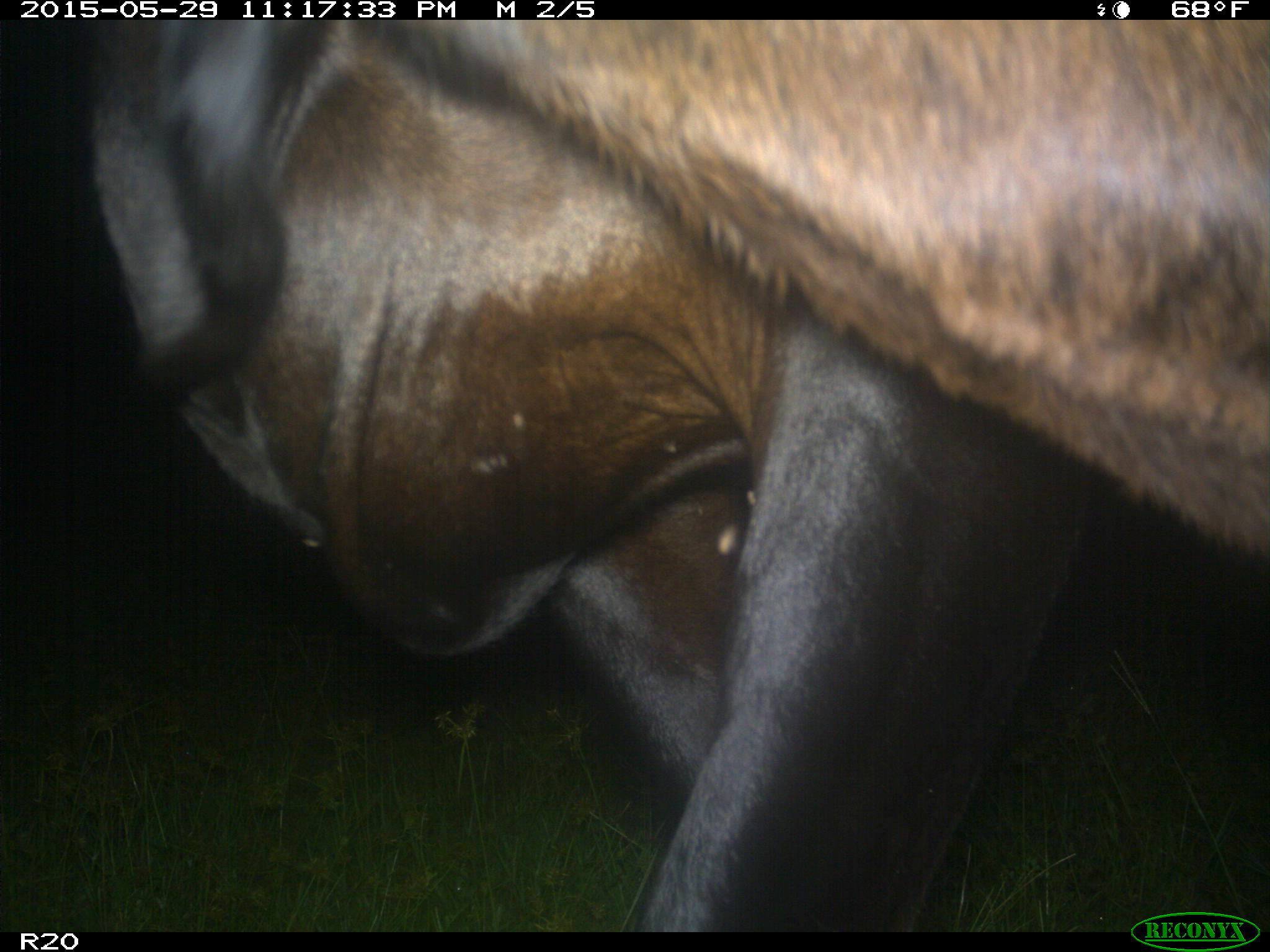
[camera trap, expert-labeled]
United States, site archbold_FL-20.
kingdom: Animalia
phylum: Chordata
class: Mammalia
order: Artiodactyla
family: Bovidae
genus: Bos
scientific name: Bos taurus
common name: domestic cow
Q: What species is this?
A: Bos taurus (domestic cow).